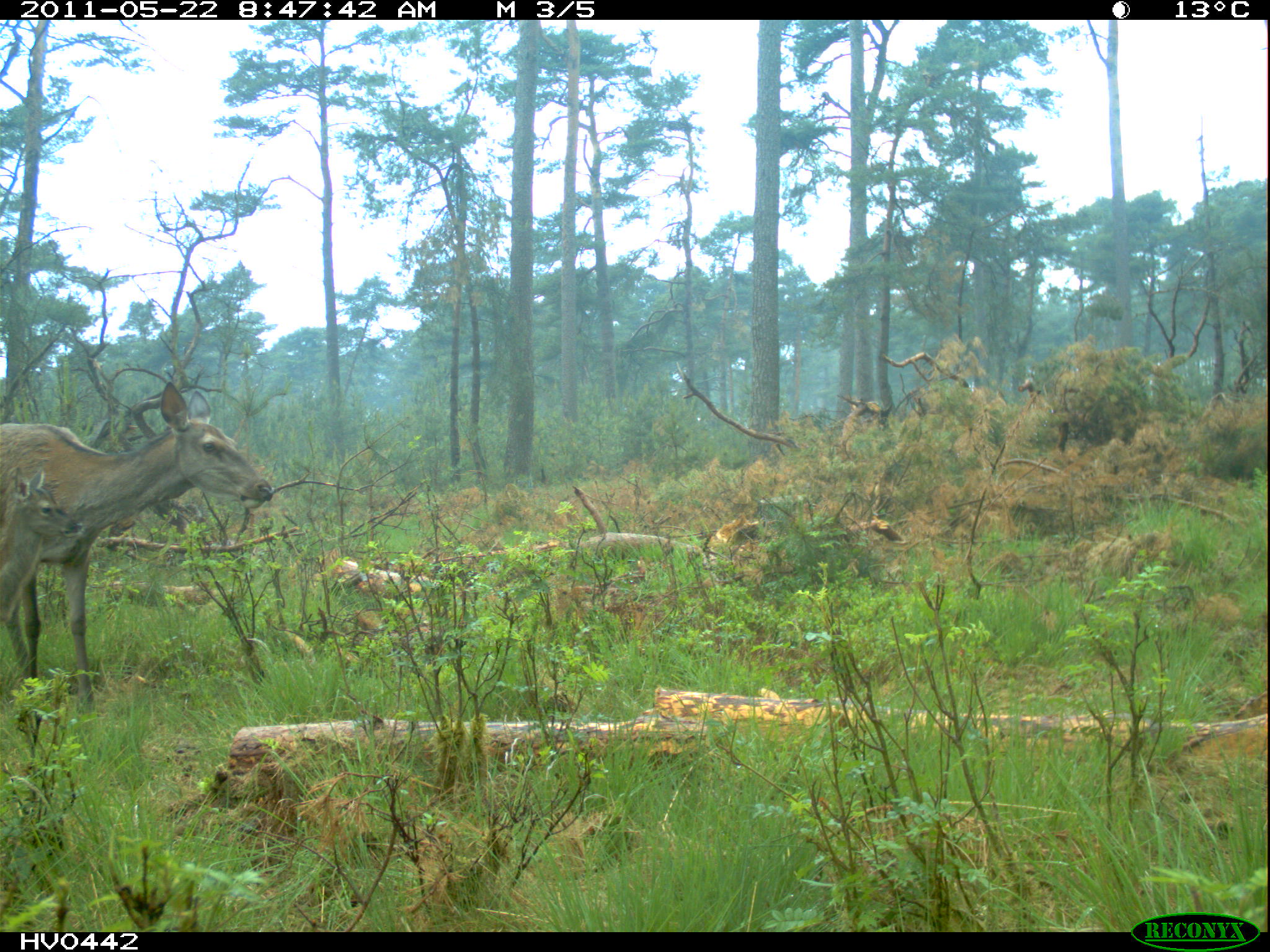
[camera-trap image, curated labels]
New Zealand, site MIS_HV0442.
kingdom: Animalia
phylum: Chordata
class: Mammalia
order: Artiodactyla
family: Cervidae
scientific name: Cervidae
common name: deer